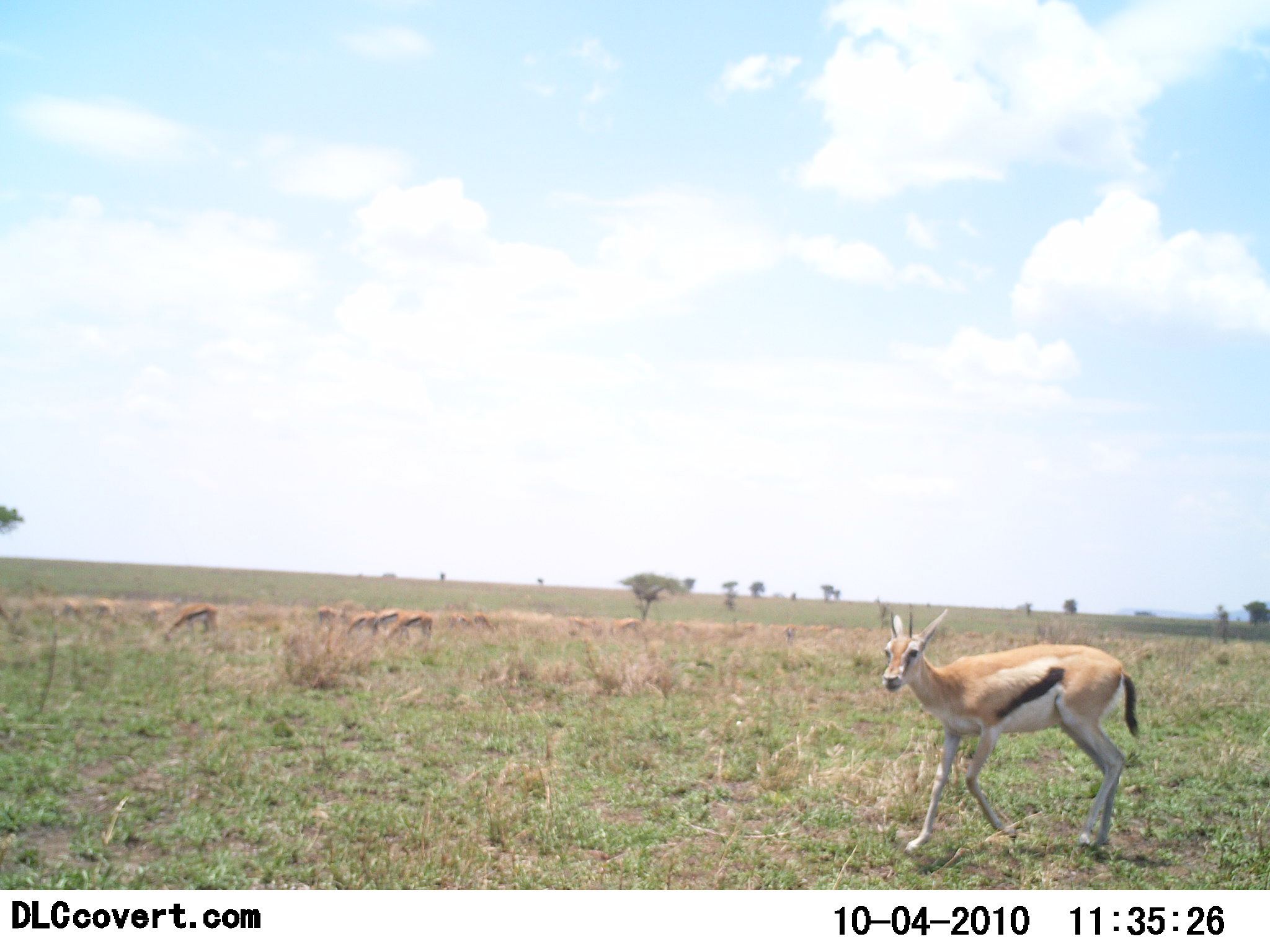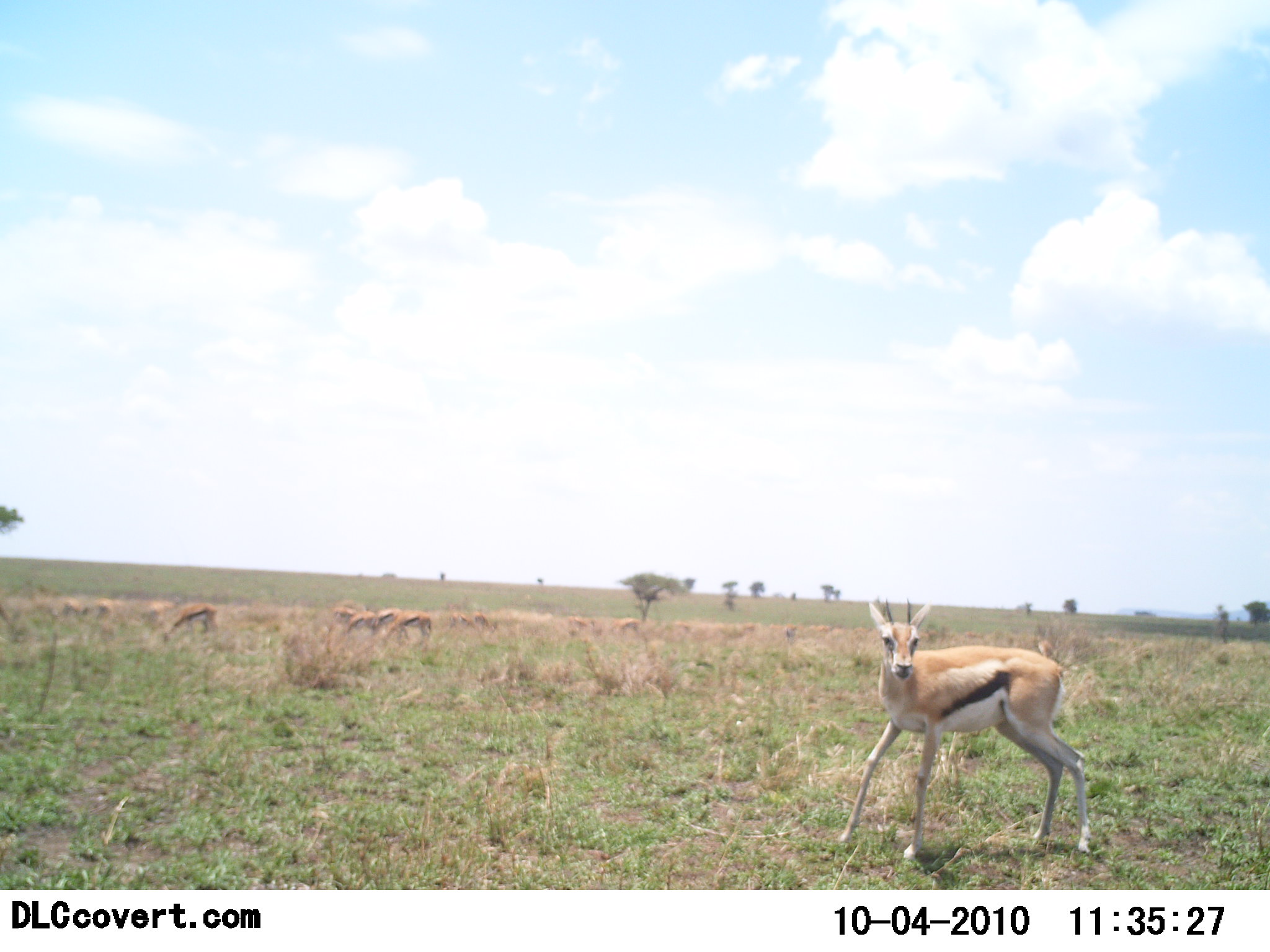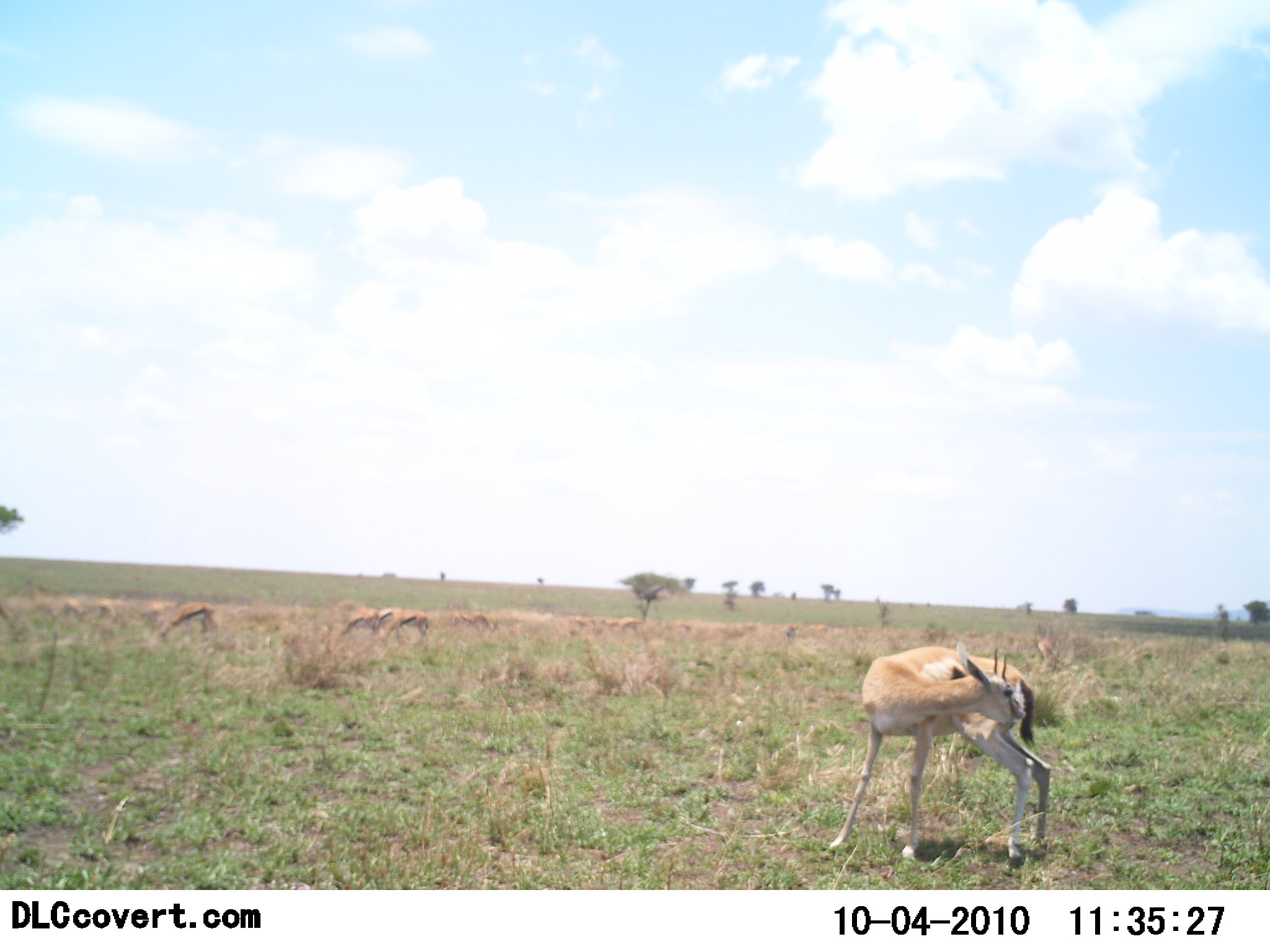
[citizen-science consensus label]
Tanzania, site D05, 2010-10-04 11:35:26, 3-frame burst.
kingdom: Animalia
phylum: Chordata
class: Mammalia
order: Artiodactyla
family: Bovidae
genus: Eudorcas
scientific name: Eudorcas thomsonii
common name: thomson's gazelle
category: gazellethomsons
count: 6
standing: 67%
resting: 0%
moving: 50%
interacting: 8%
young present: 8%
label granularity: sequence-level